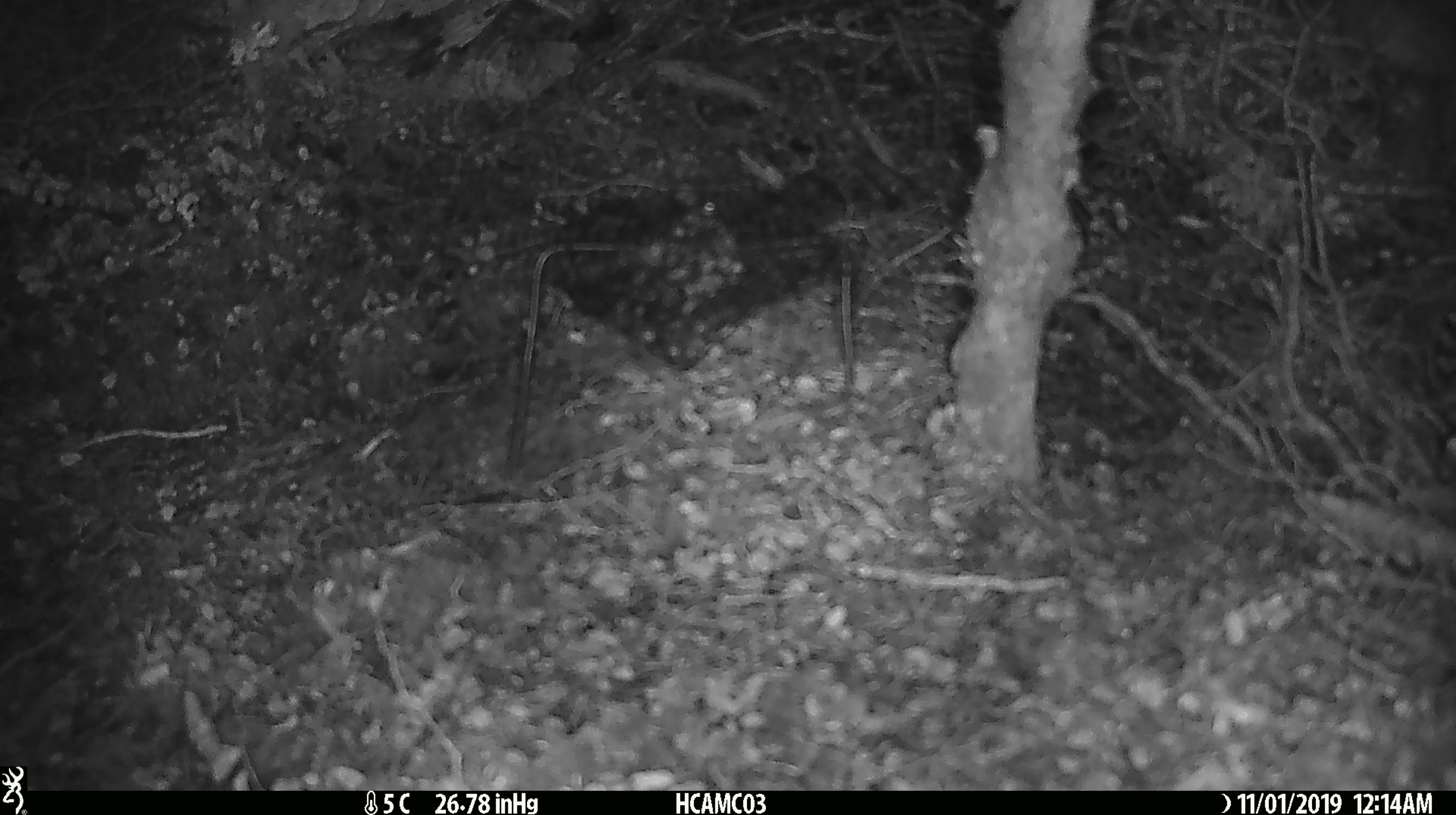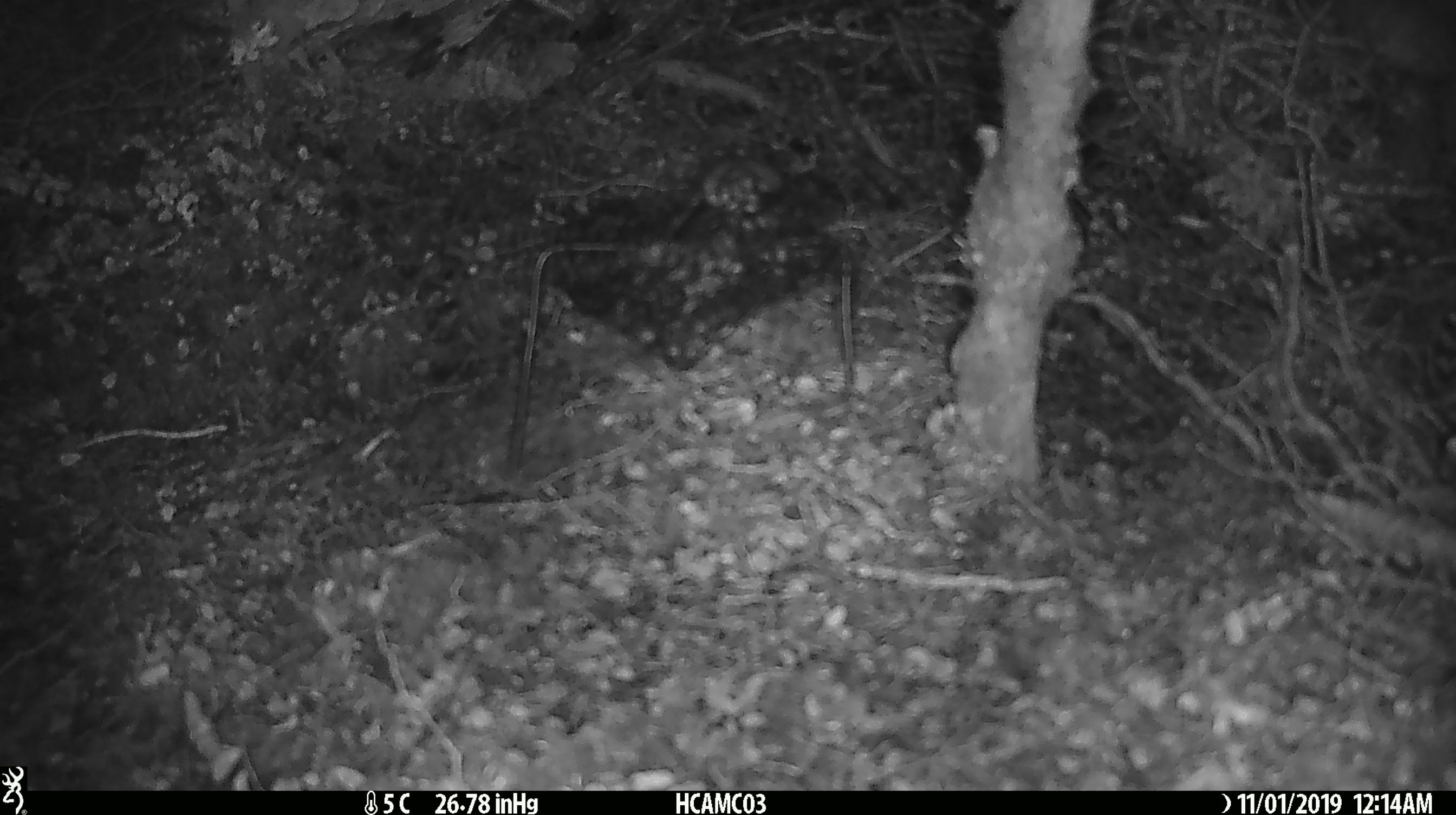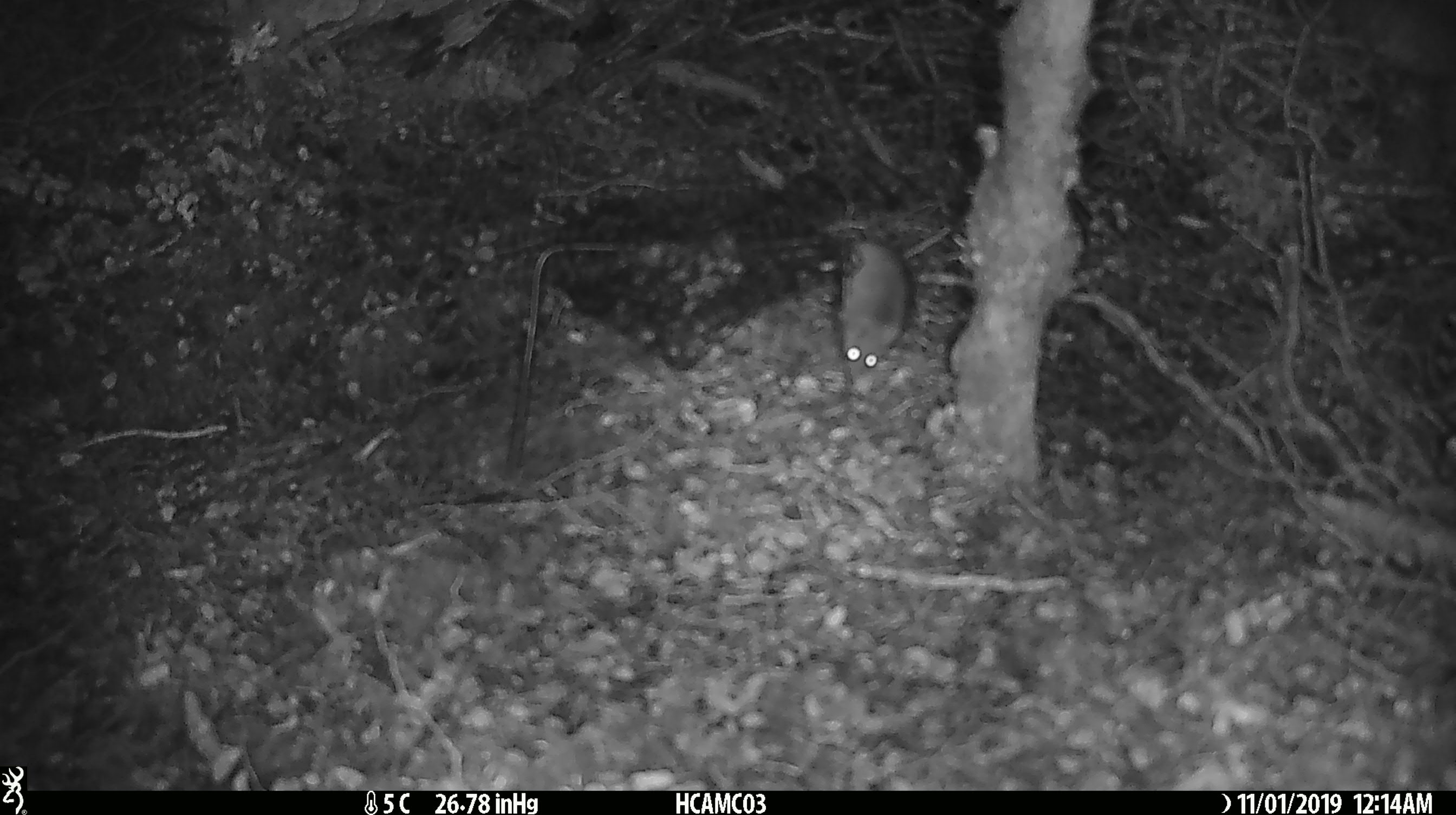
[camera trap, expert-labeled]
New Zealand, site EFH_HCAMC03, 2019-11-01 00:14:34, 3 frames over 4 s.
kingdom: Animalia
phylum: Chordata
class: Mammalia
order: Rodentia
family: Muridae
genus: Mus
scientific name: Mus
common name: mouse